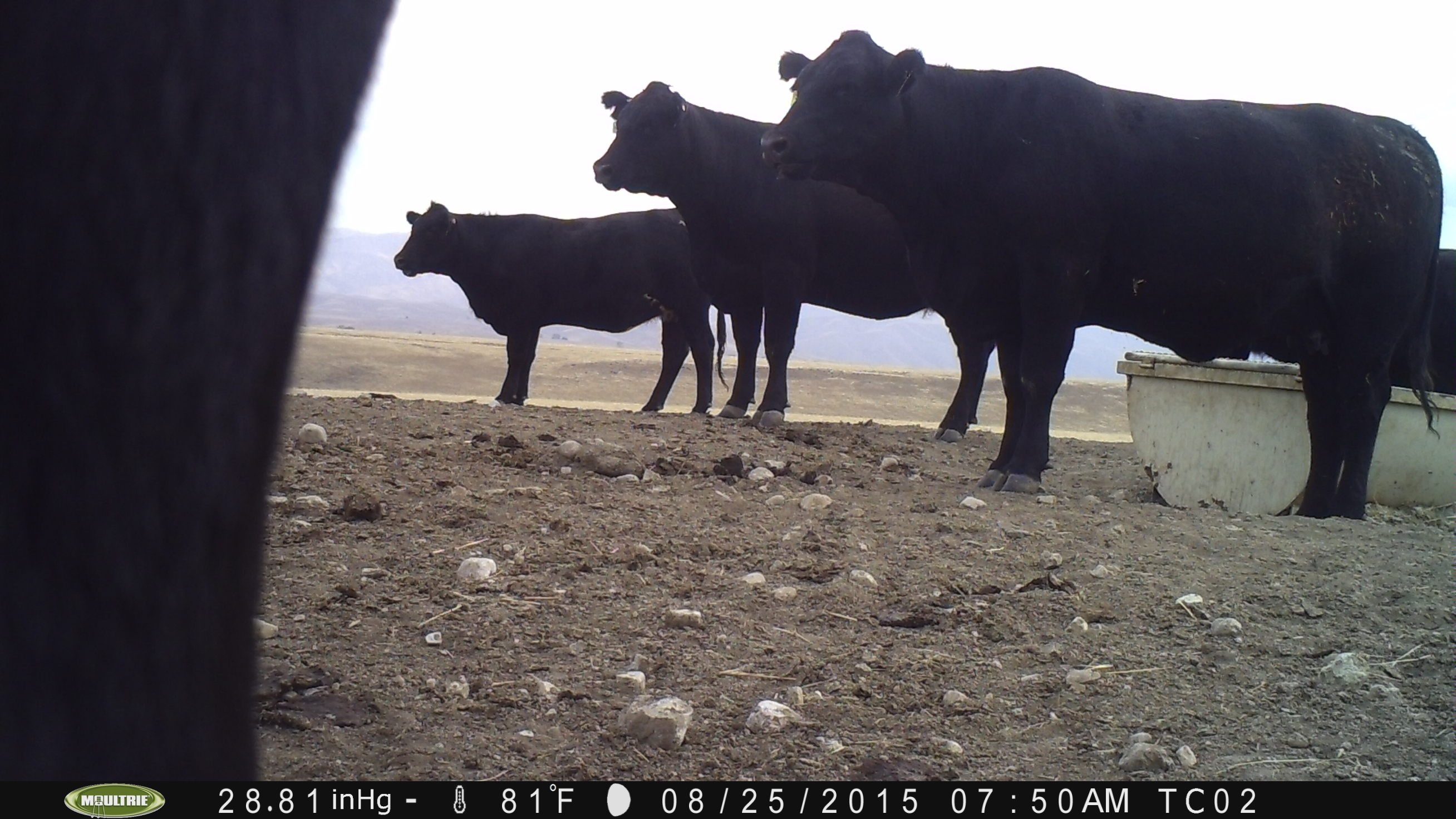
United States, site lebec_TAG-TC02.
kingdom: Animalia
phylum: Chordata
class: Mammalia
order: Artiodactyla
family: Bovidae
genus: Bos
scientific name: Bos taurus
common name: domestic cow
Bos taurus (domestic cow).